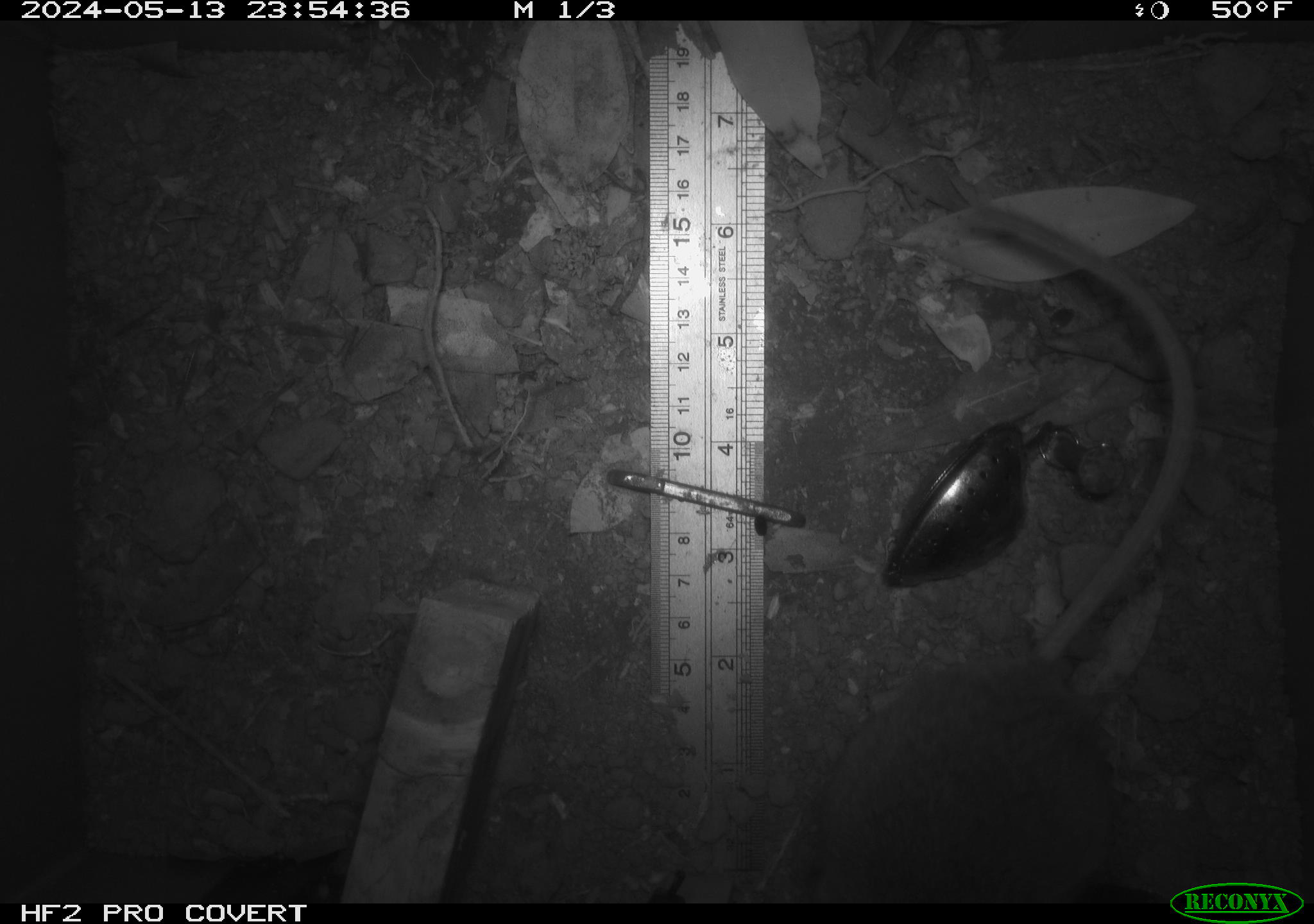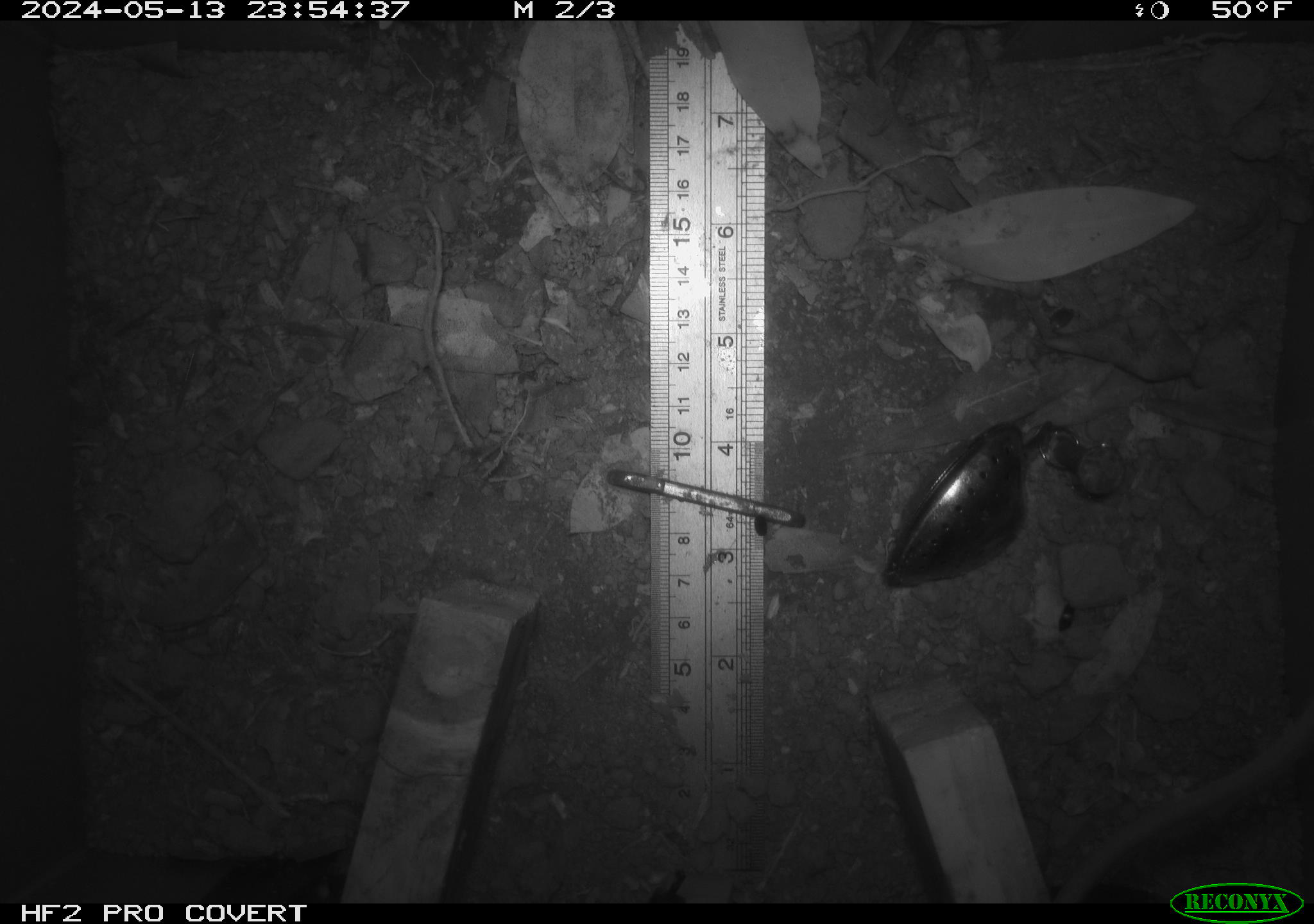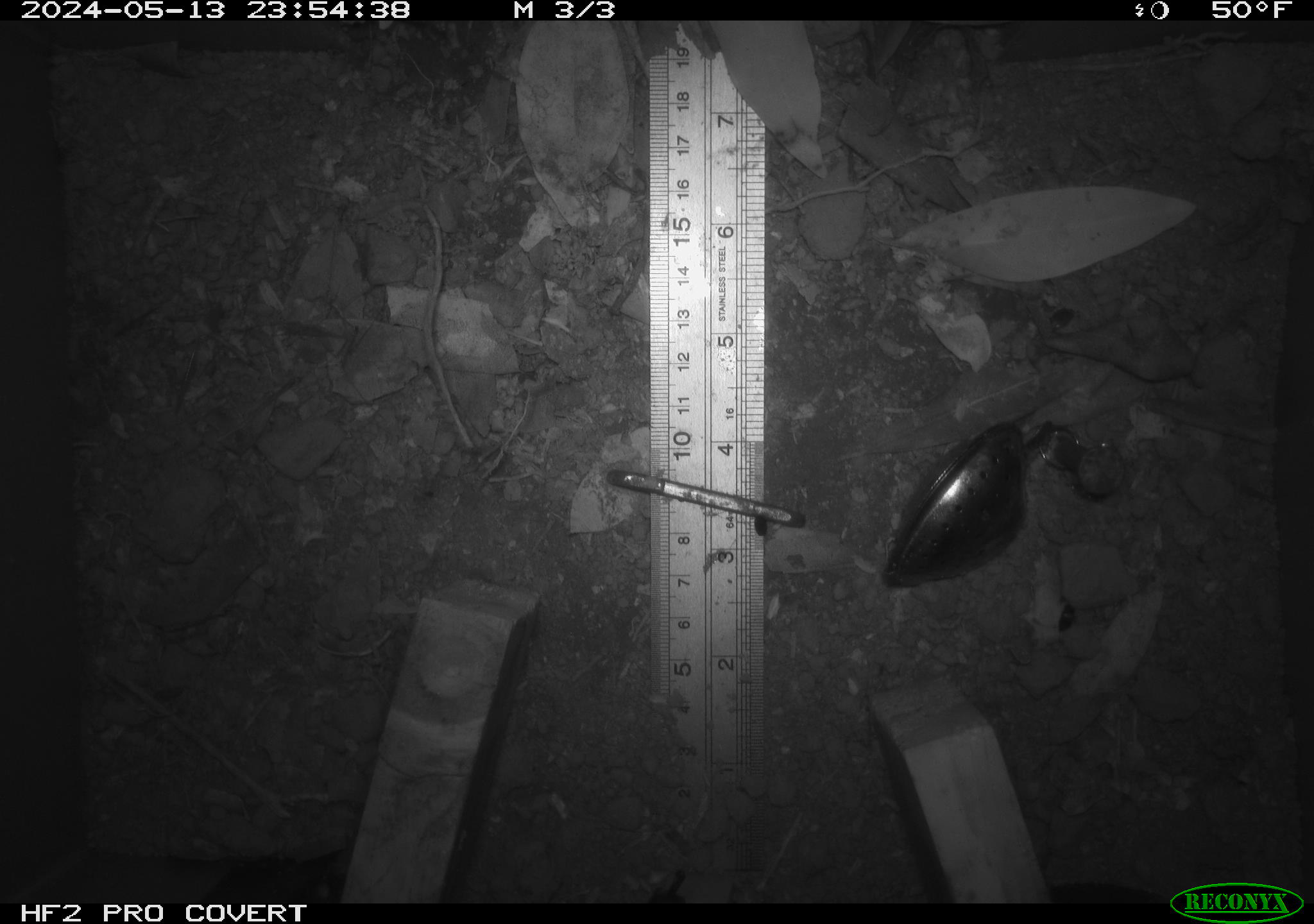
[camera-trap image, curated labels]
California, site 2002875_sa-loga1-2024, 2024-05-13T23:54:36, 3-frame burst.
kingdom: Animalia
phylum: Chordata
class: Mammalia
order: Rodentia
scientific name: Rodentia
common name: rodent